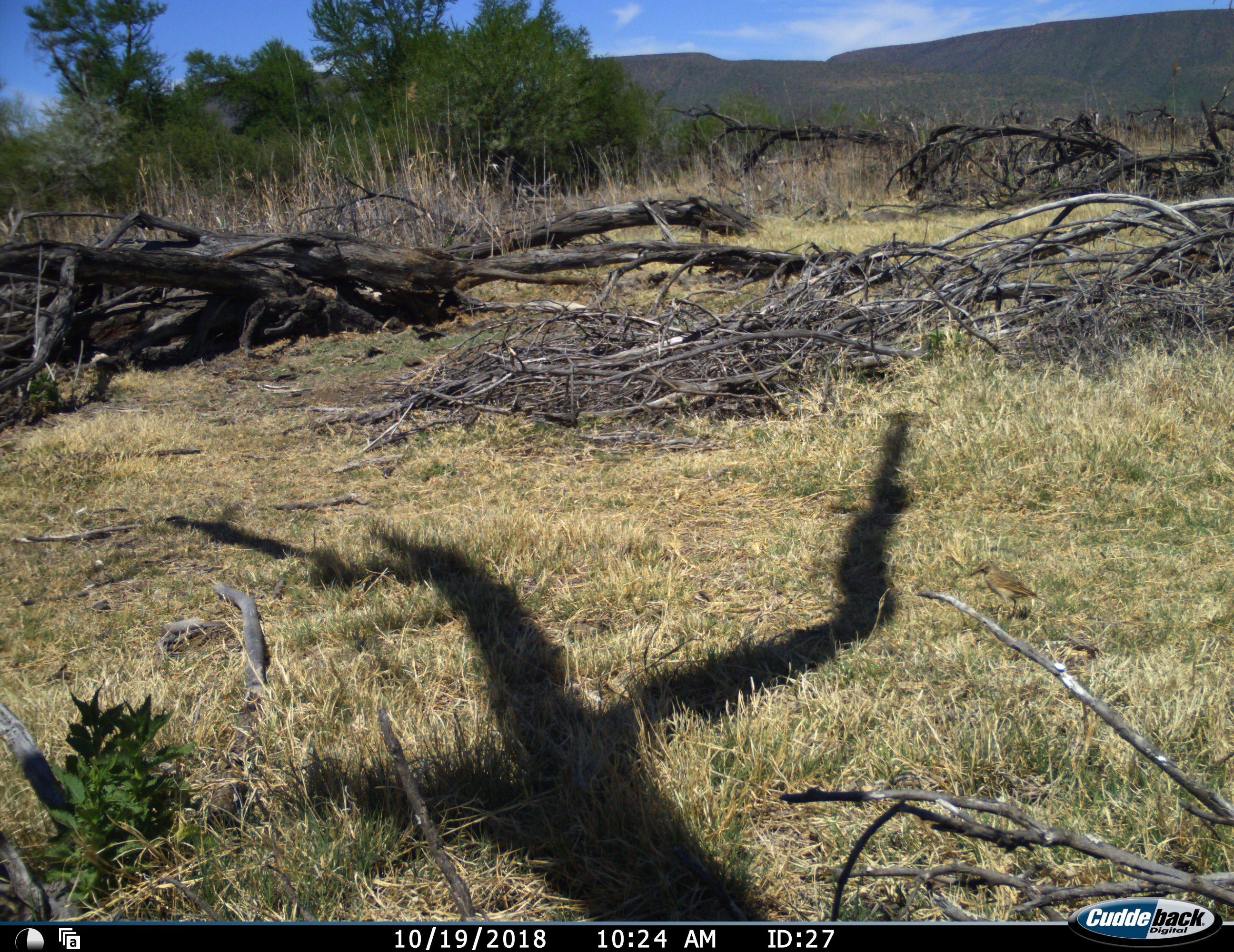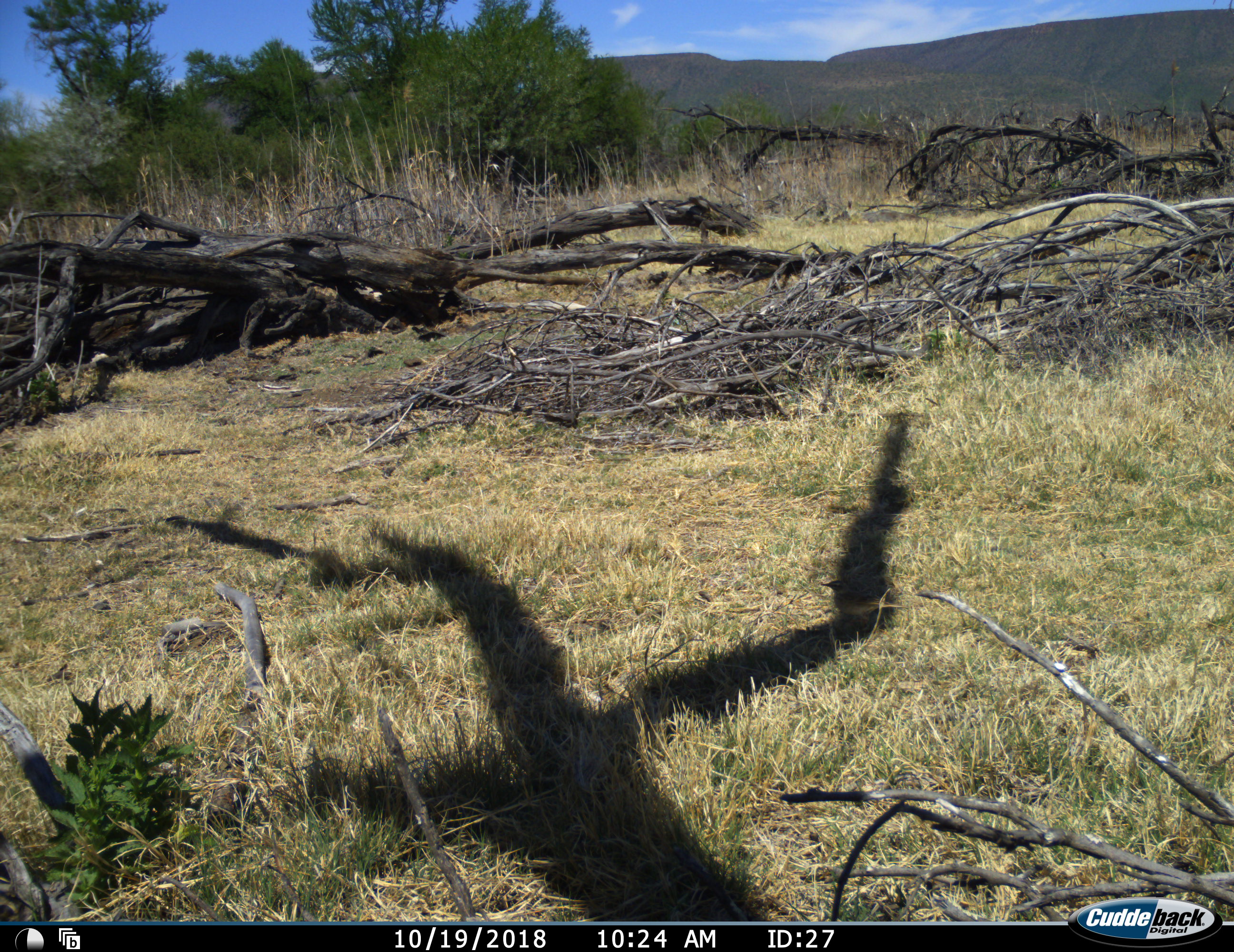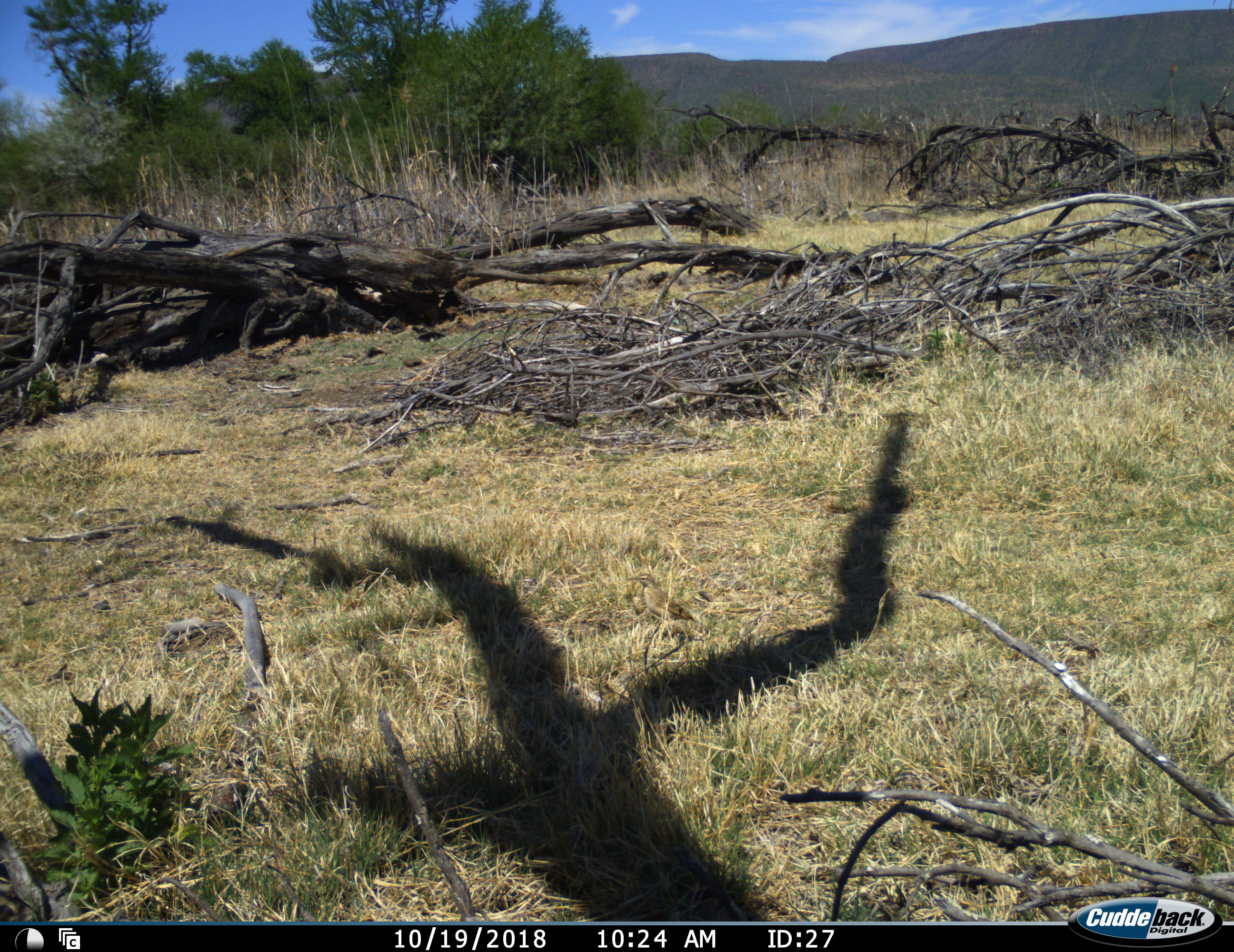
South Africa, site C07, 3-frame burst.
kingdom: Animalia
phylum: Chordata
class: Aves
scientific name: Aves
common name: bird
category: birdother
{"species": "birdother (bird) (Aves)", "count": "1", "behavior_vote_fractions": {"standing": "12%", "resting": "0%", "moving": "100%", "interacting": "0%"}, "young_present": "0%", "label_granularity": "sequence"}